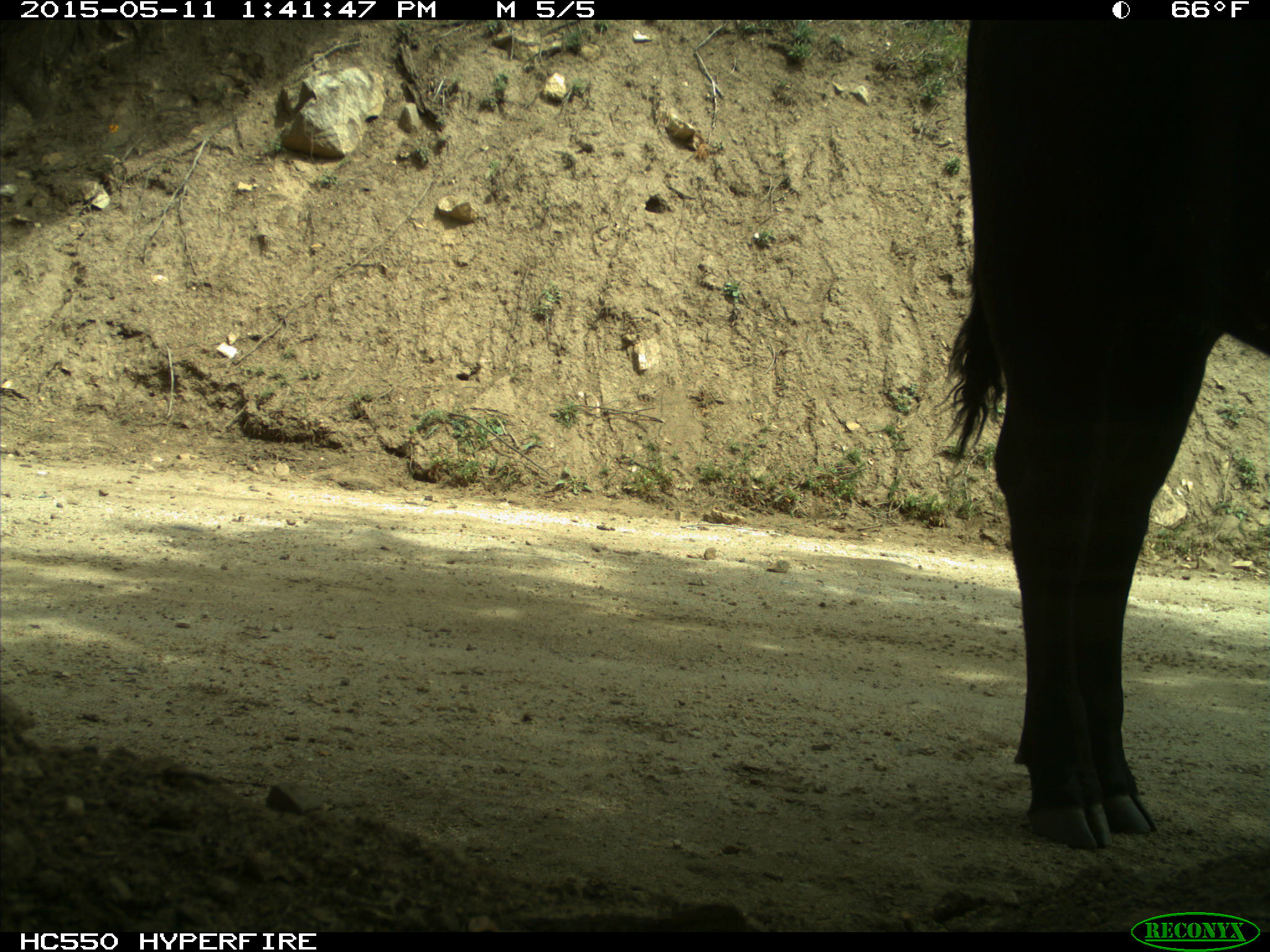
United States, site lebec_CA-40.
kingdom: Animalia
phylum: Chordata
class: Mammalia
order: Artiodactyla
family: Bovidae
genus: Bos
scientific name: Bos taurus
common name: domestic cow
Bos taurus (domestic cow).